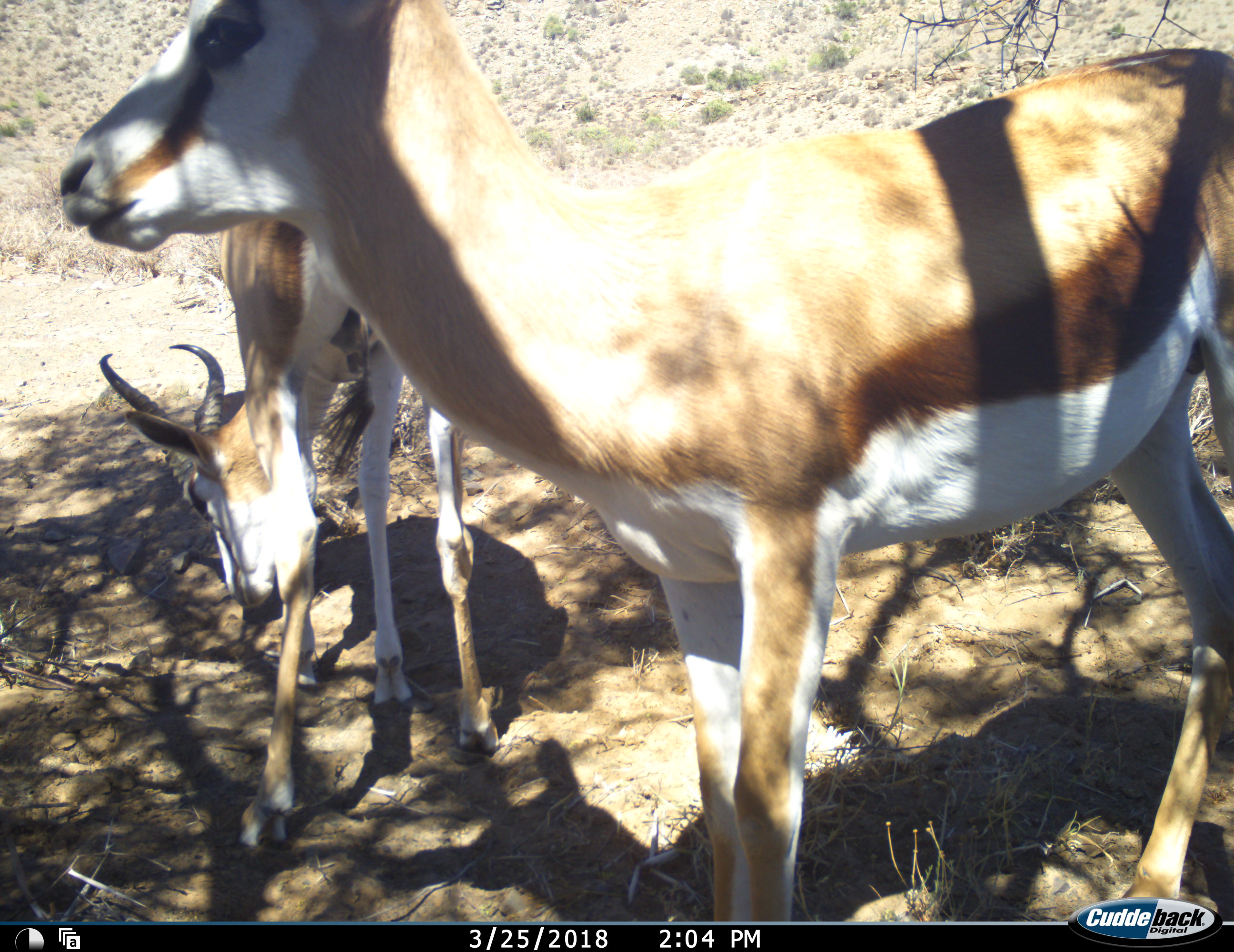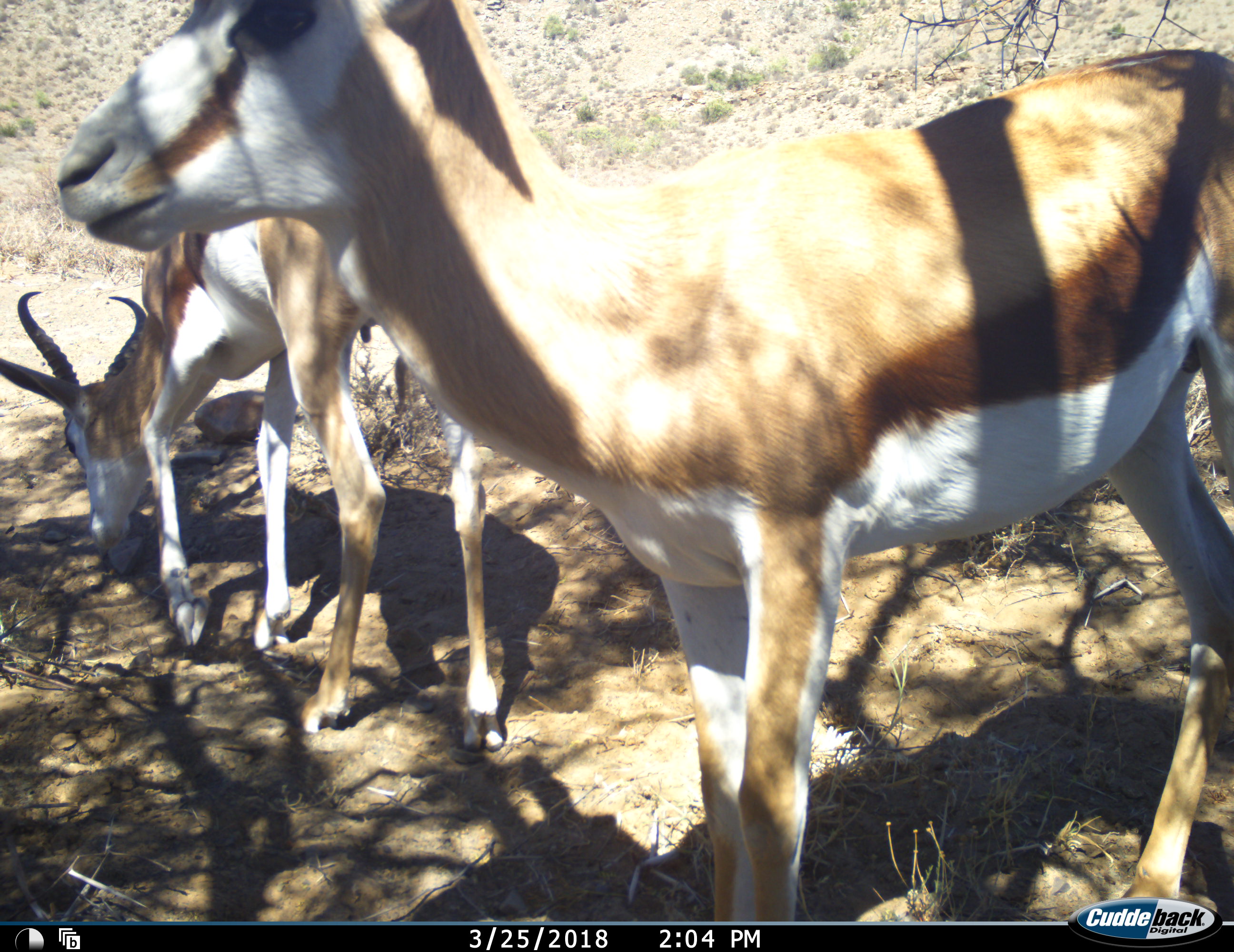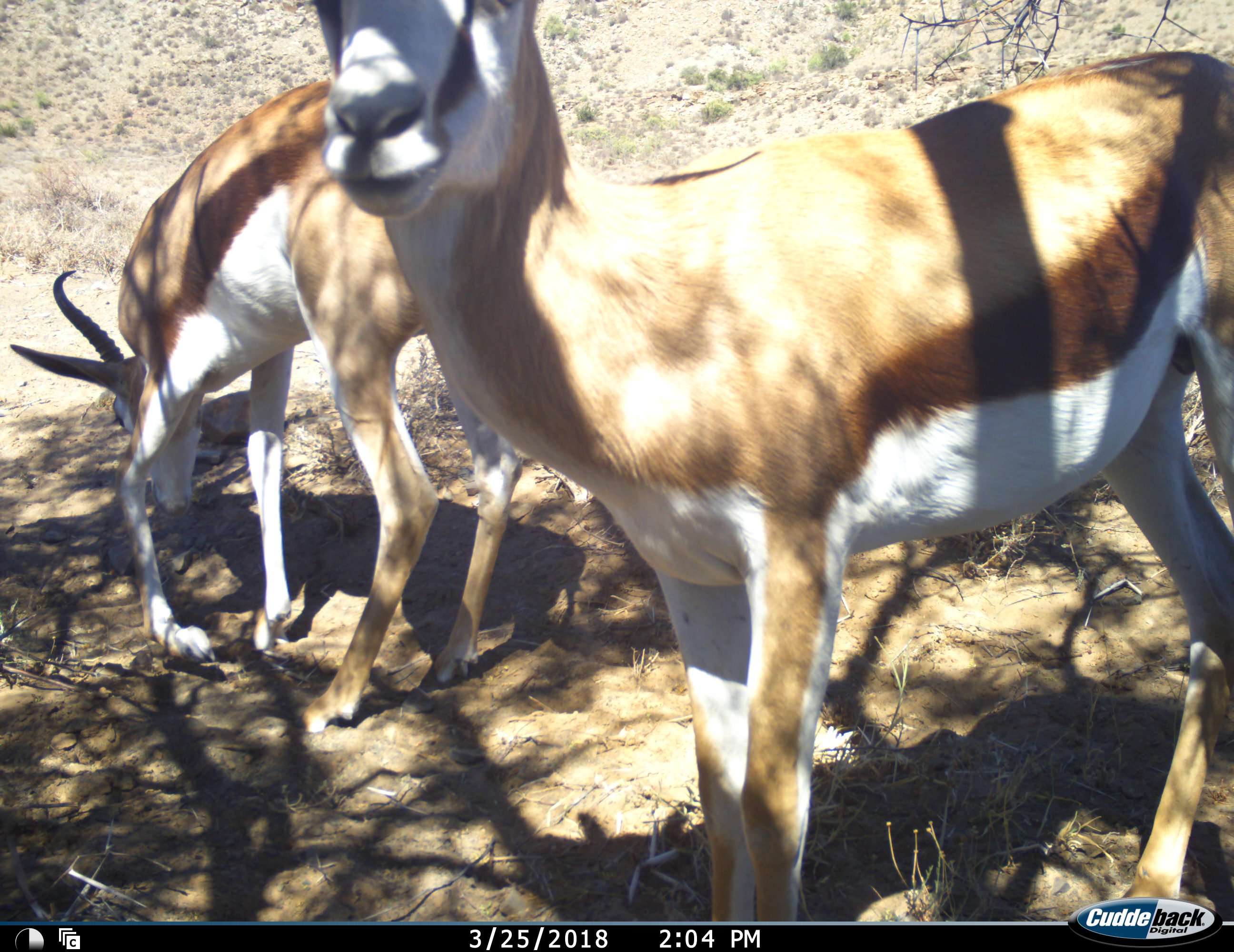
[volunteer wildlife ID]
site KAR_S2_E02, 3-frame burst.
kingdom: Animalia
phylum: Chordata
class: Mammalia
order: Artiodactyla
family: Bovidae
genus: Antidorcas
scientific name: Antidorcas marsupialis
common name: springbok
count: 2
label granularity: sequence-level